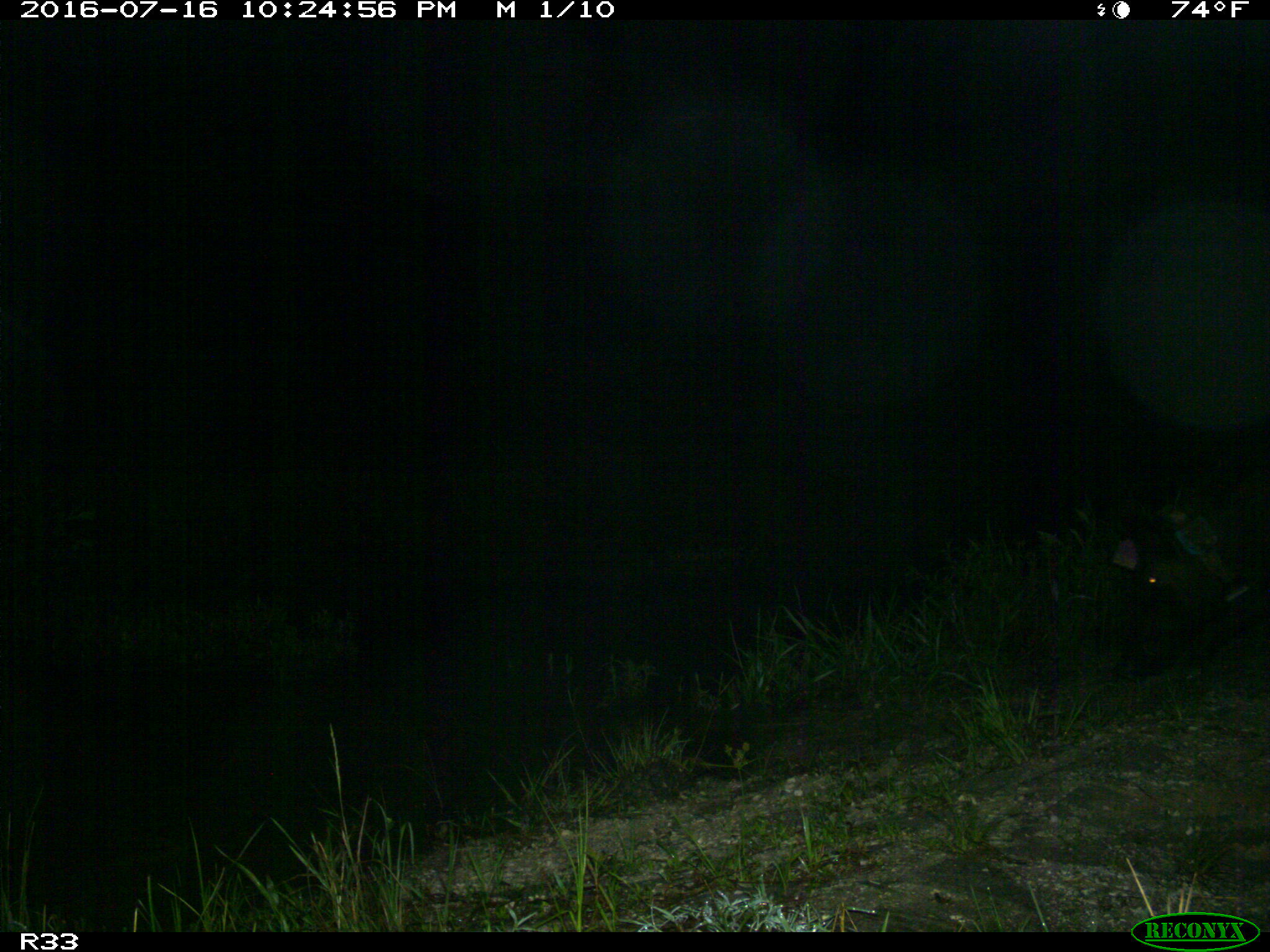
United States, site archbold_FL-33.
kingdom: Animalia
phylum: Chordata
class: Mammalia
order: Artiodactyla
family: Suidae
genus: Sus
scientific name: Sus scrofa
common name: wild boar